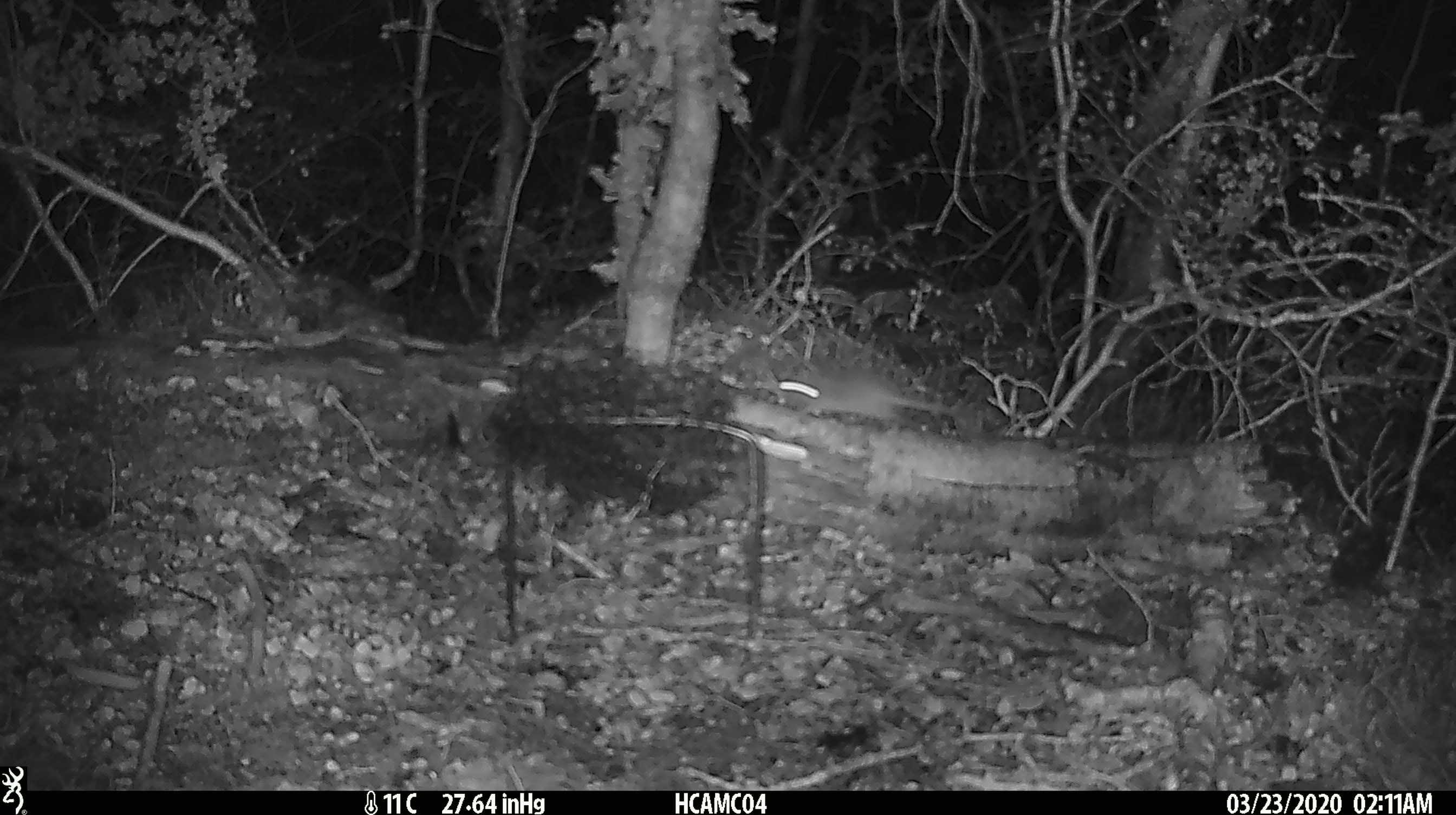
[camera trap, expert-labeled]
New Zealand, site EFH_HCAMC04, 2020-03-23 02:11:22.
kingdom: Animalia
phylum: Chordata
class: Mammalia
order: Rodentia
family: Muridae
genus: Mus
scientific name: Mus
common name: mouse